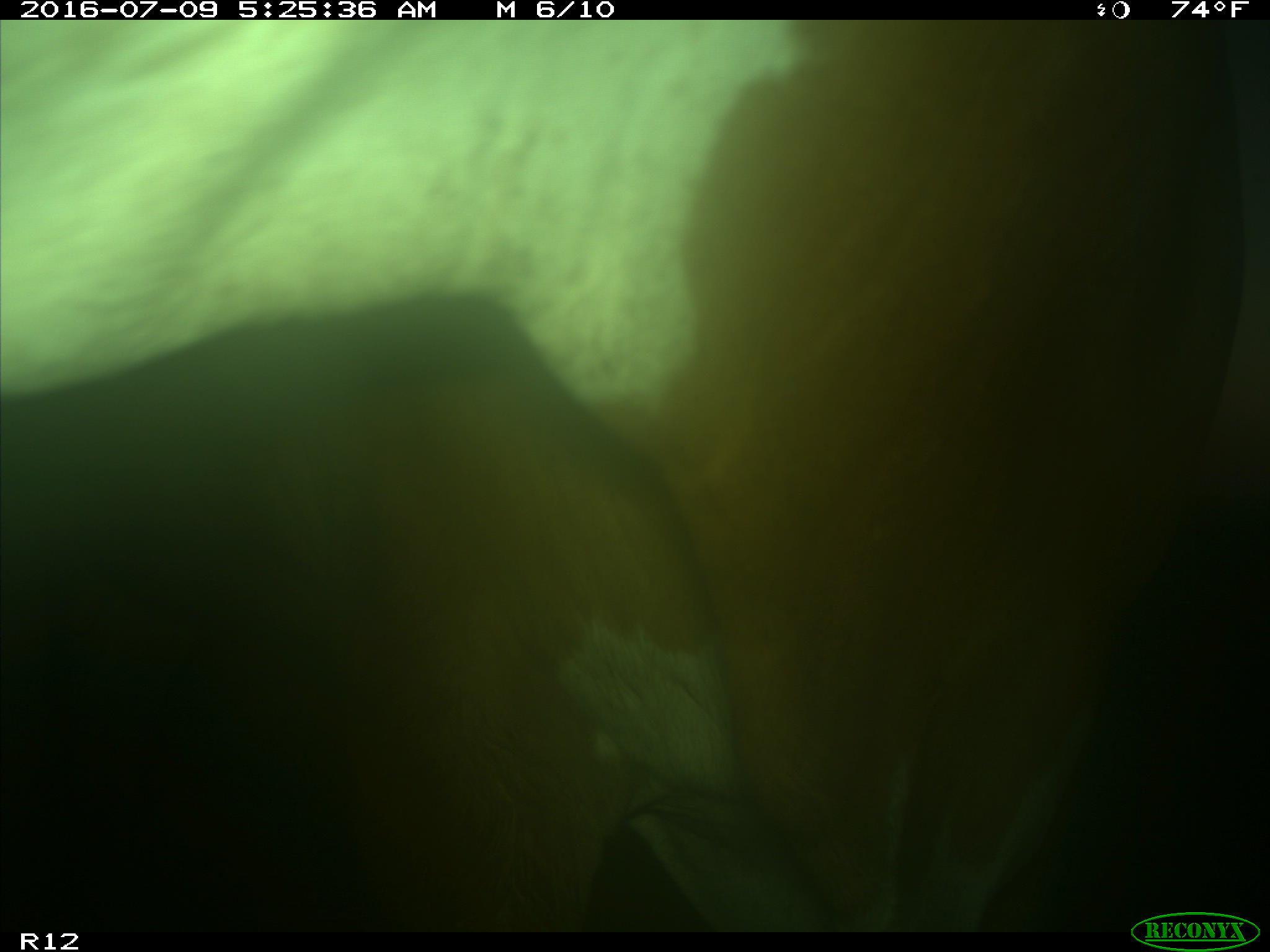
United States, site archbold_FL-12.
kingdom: Animalia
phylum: Chordata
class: Mammalia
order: Artiodactyla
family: Bovidae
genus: Bos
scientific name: Bos taurus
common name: domestic cow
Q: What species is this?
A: Bos taurus (domestic cow).